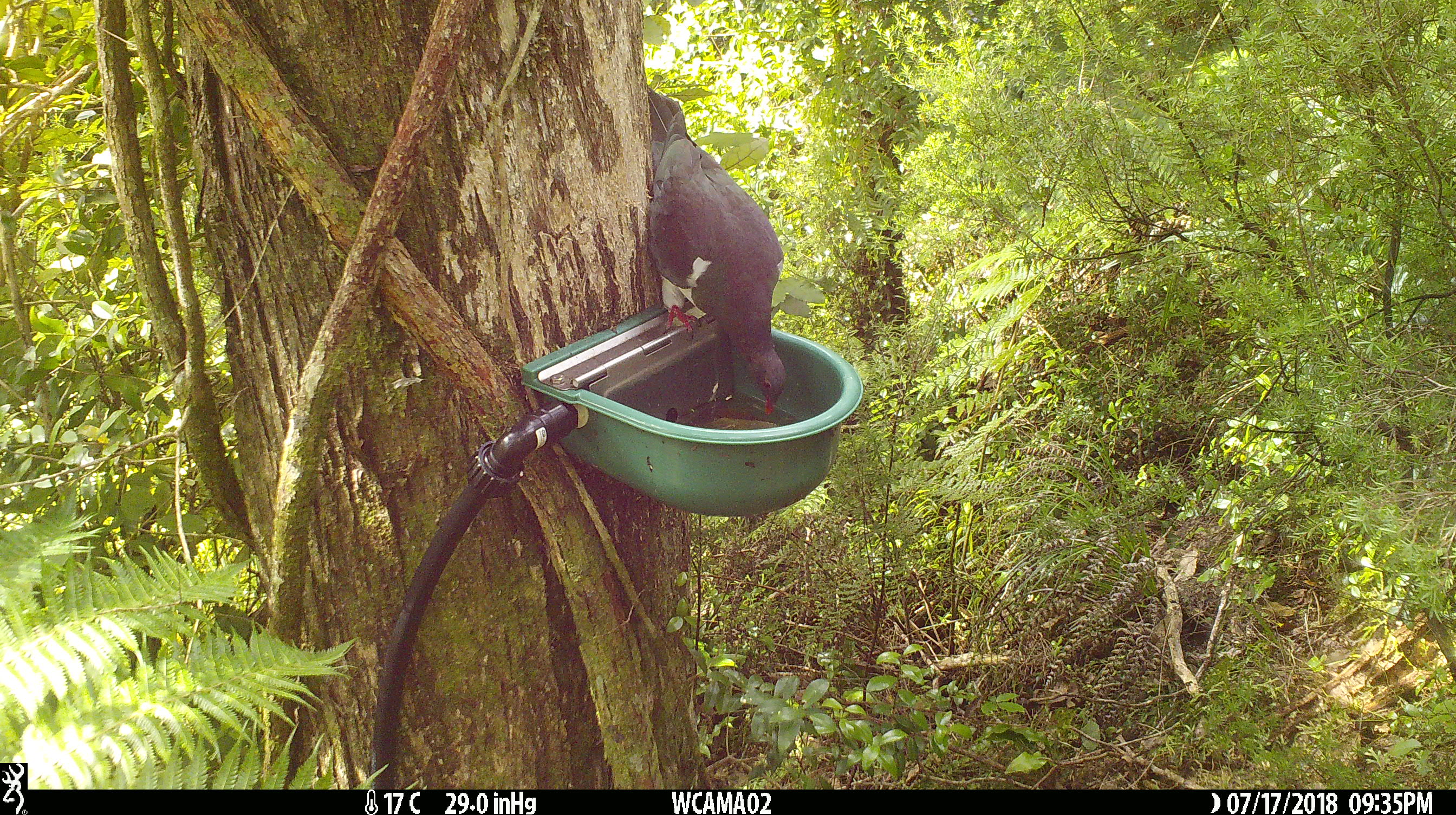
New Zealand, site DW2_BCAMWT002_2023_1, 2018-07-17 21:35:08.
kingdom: Animalia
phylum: Chordata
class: Aves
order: Columbiformes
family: Columbidae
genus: Hemiphaga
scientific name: Hemiphaga novaeseelandiae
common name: new zealand pigeon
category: kereru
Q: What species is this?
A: Kereru (new zealand pigeon) (Hemiphaga novaeseelandiae).